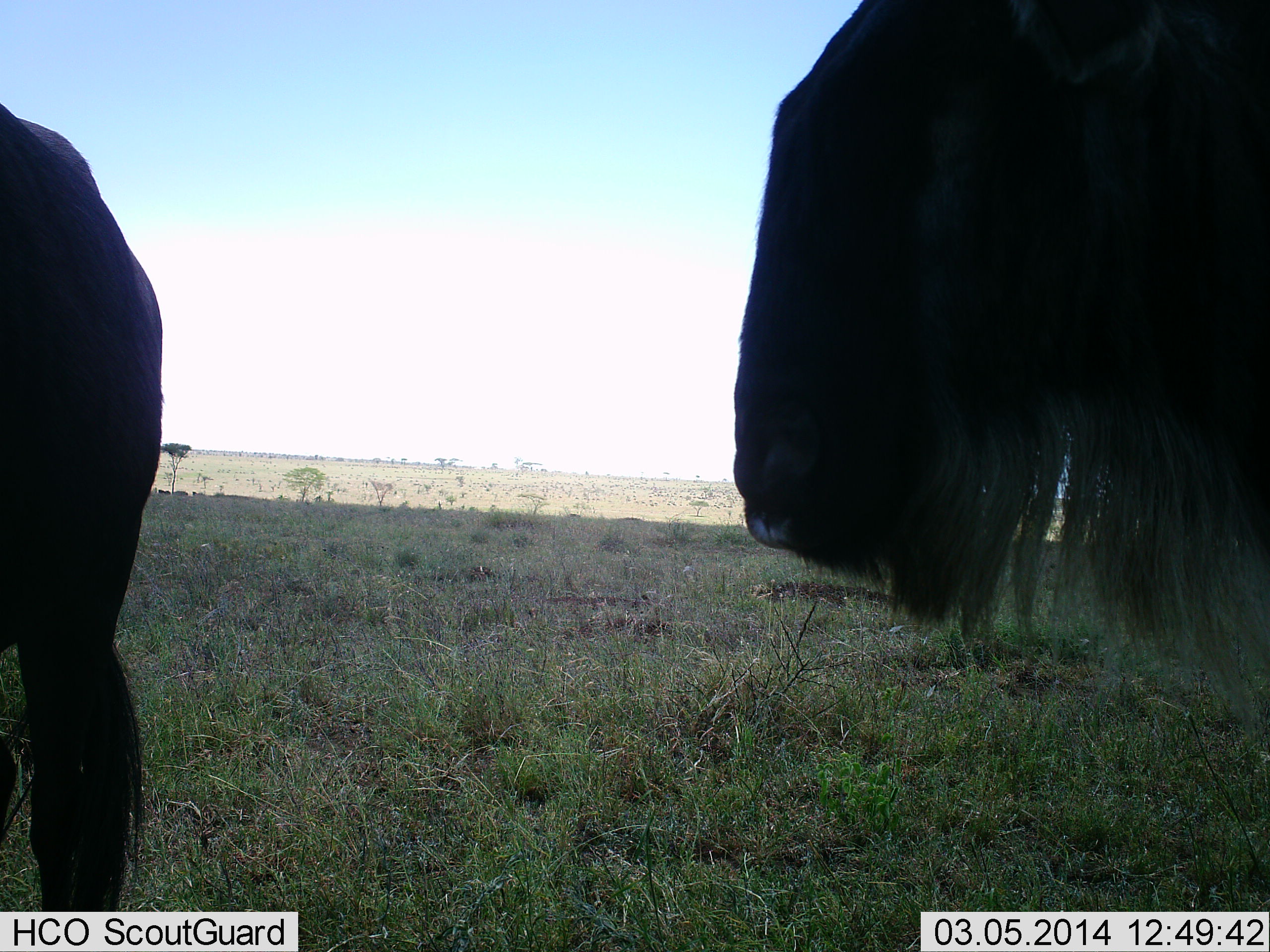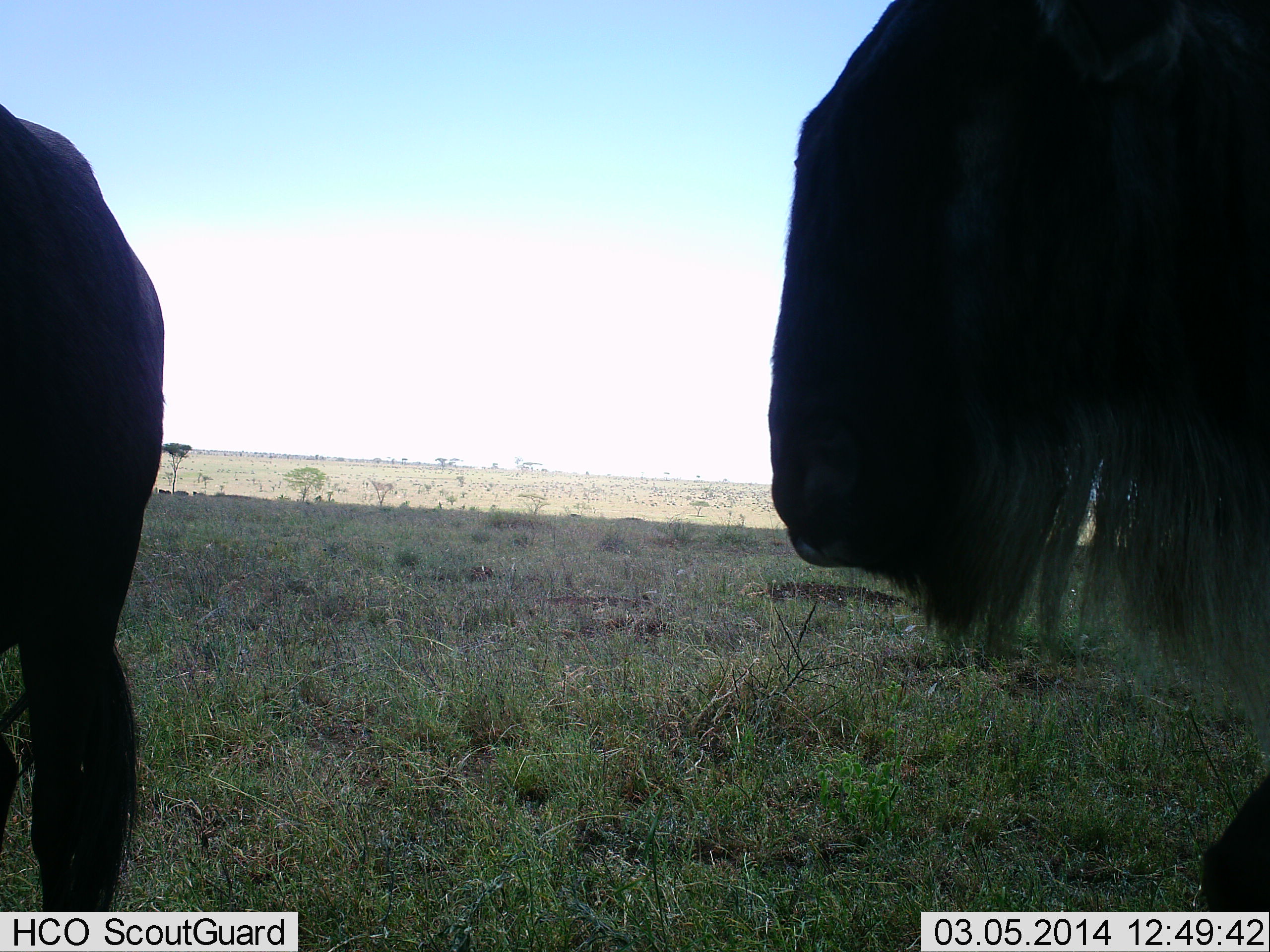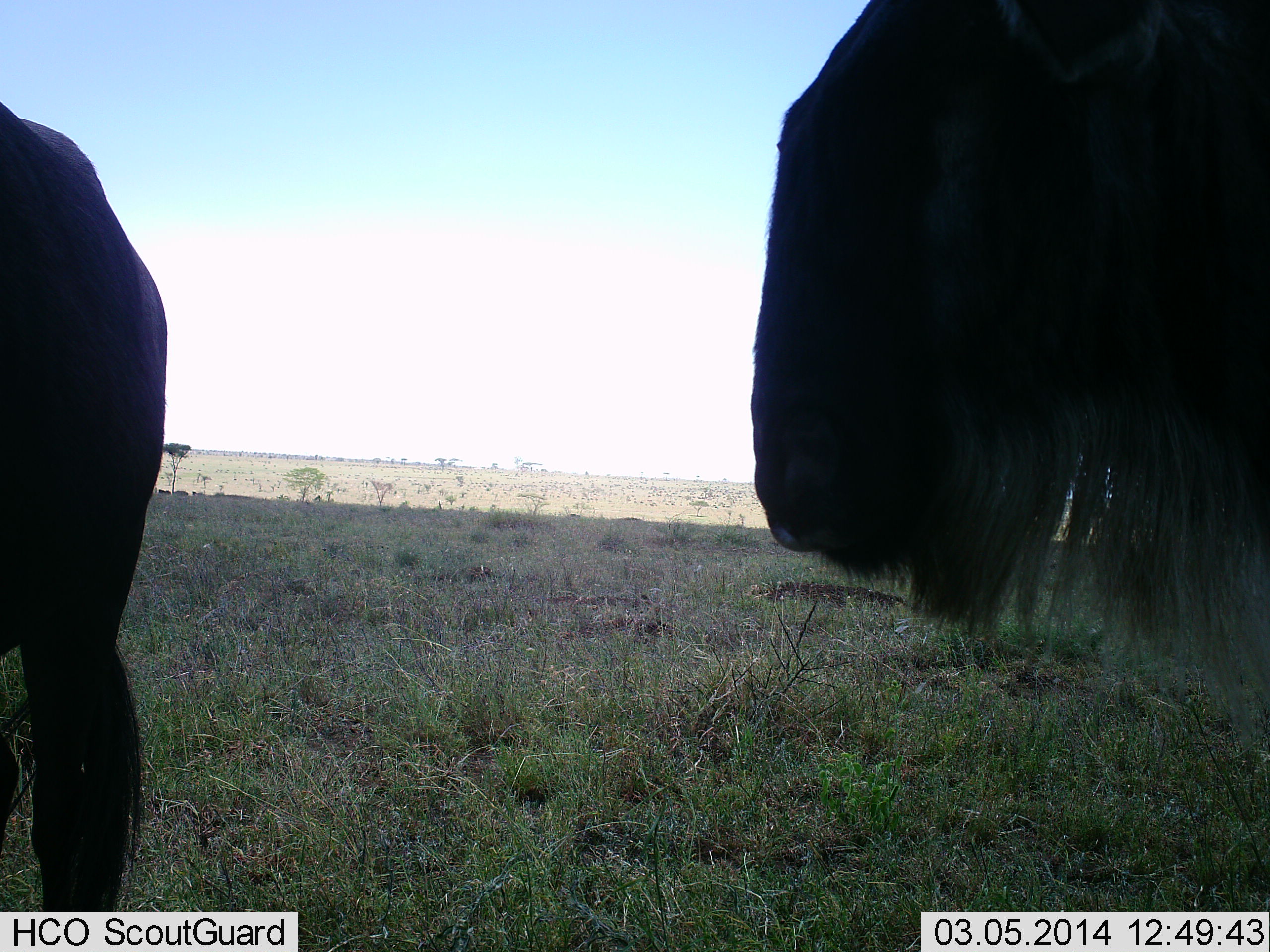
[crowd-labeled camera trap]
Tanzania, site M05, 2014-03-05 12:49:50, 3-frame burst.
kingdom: Animalia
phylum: Chordata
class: Mammalia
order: Artiodactyla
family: Bovidae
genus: Connochaetes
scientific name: Connochaetes taurinus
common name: blue wildebeest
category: wildebeest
Wildebeest (blue wildebeest) (Connochaetes taurinus), count 2. Behavior (volunteer vote fractions): standing 80%, resting 10%, moving 40%, interacting 0%. Young present (vote fraction): 0%. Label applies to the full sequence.